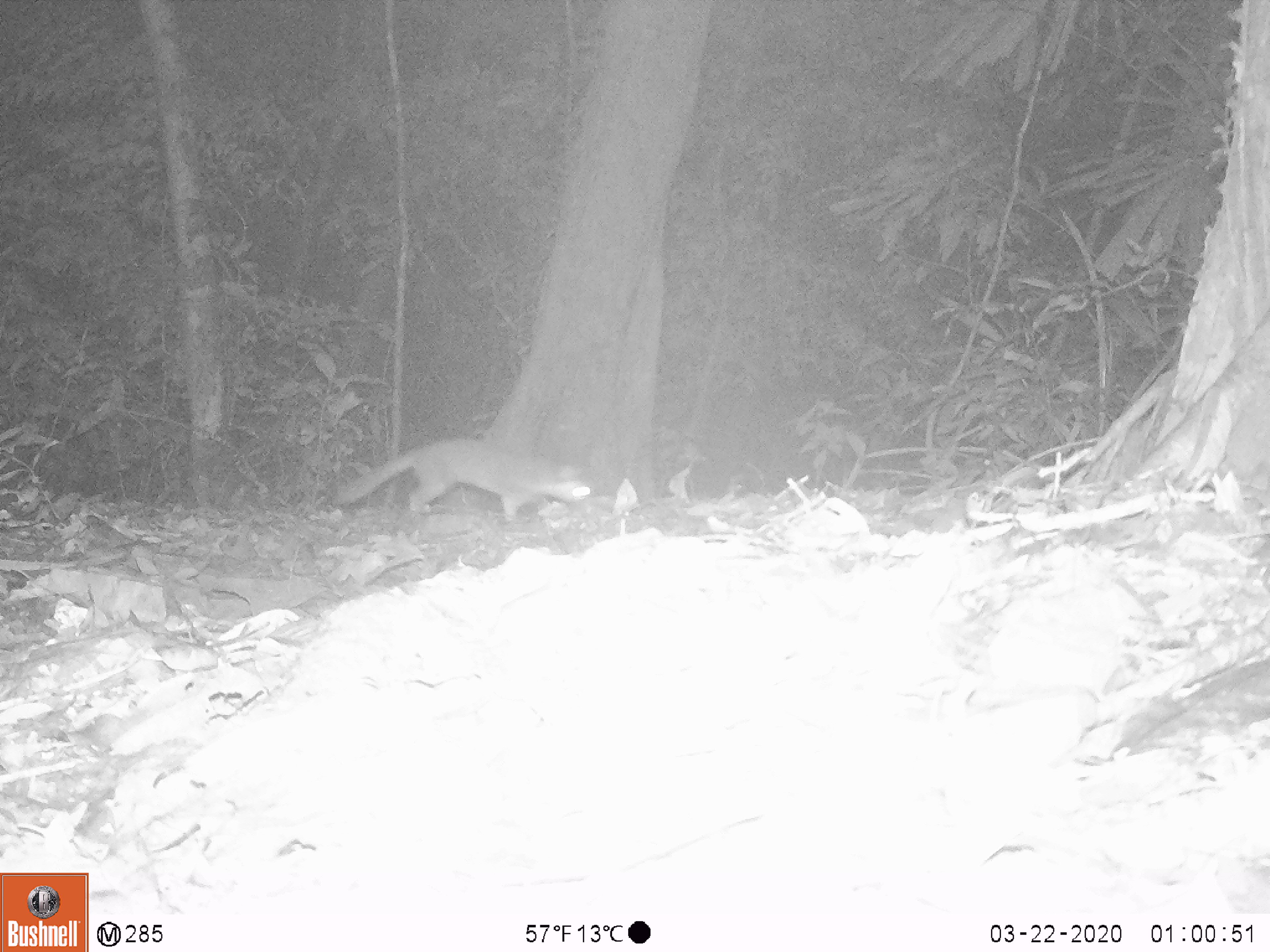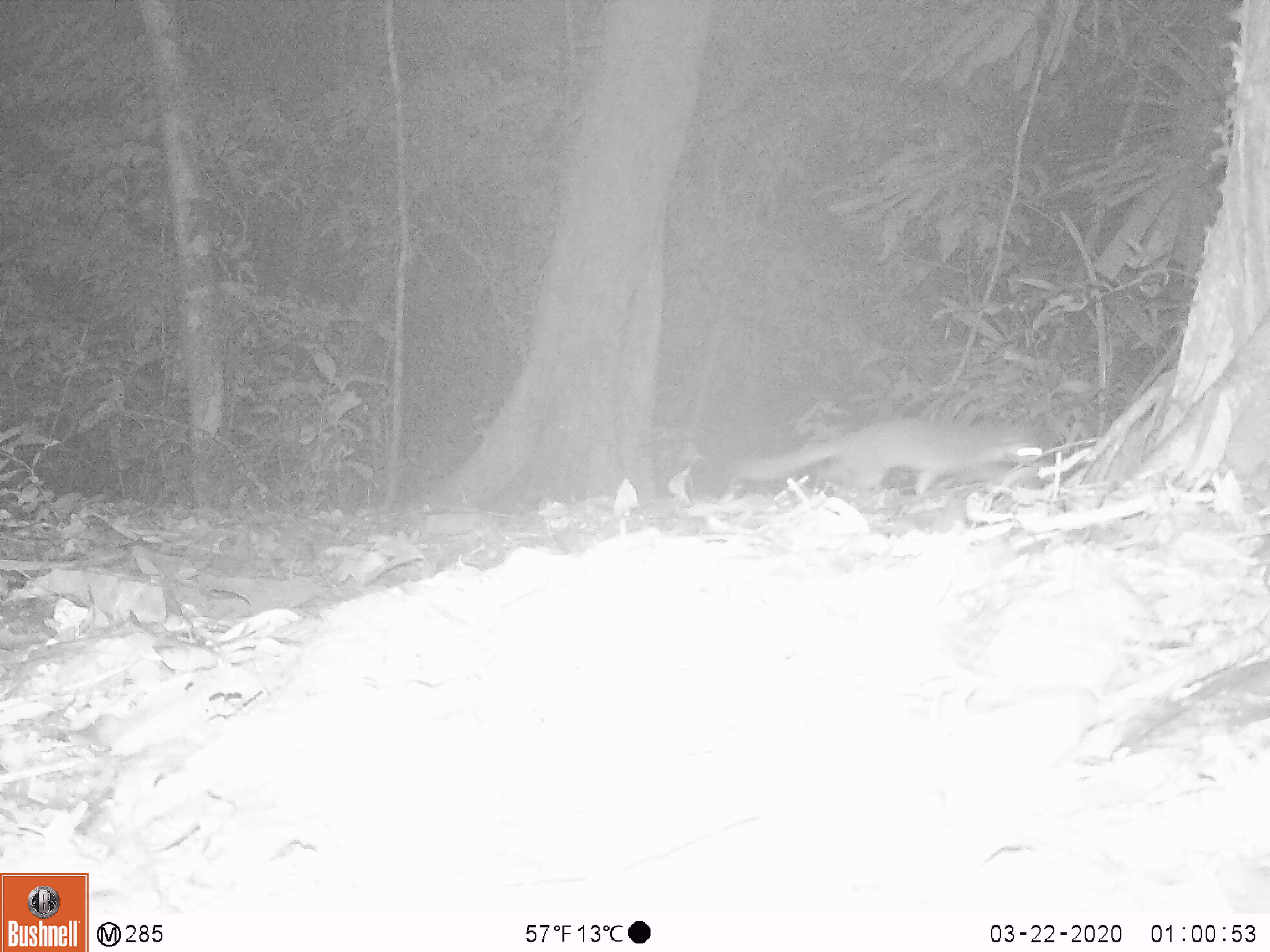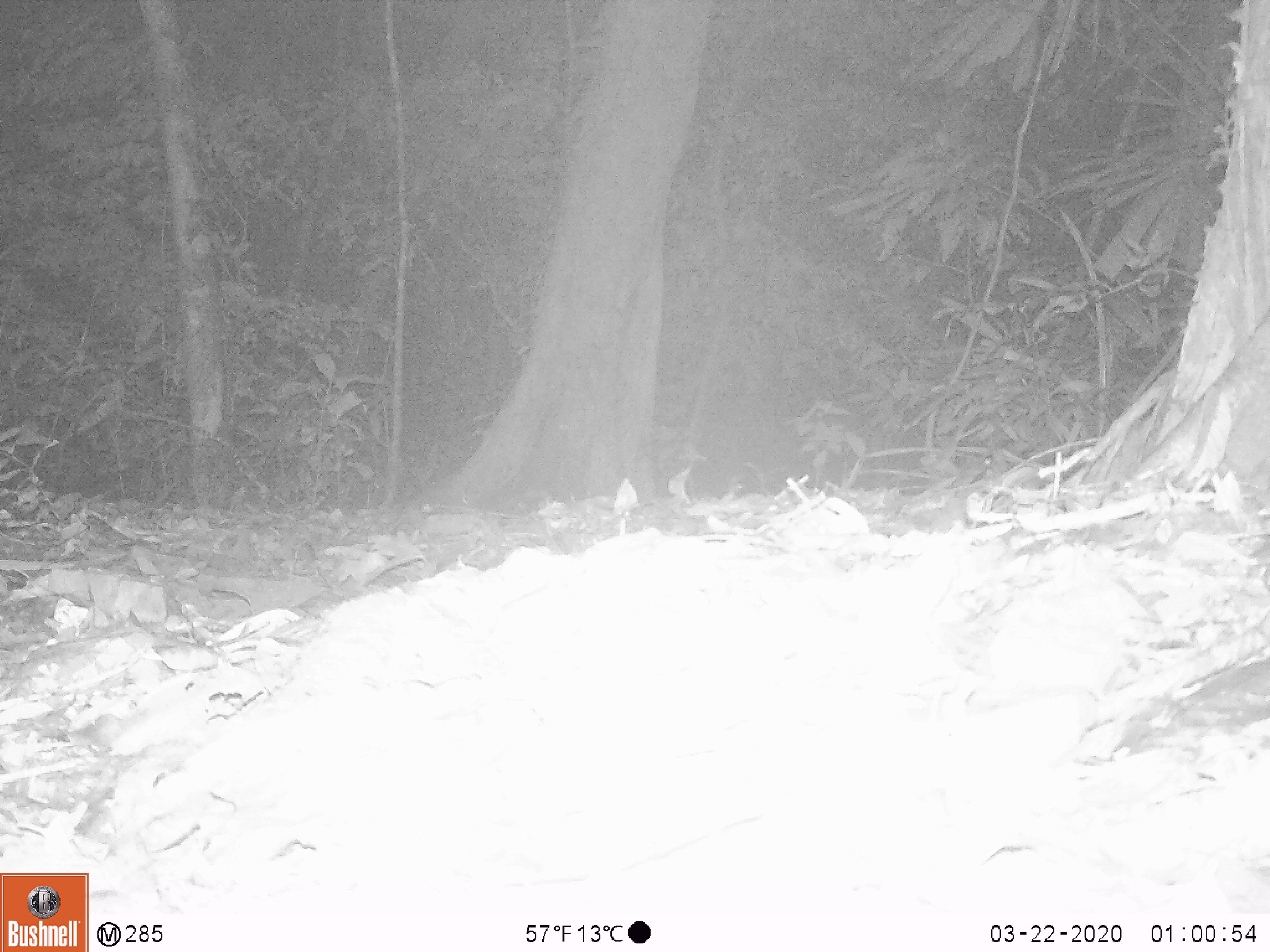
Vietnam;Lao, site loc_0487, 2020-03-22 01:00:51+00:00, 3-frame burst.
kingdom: Animalia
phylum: Chordata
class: Mammalia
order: Carnivora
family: Mustelidae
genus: Melogale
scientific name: Melogale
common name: ferret badger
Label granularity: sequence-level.